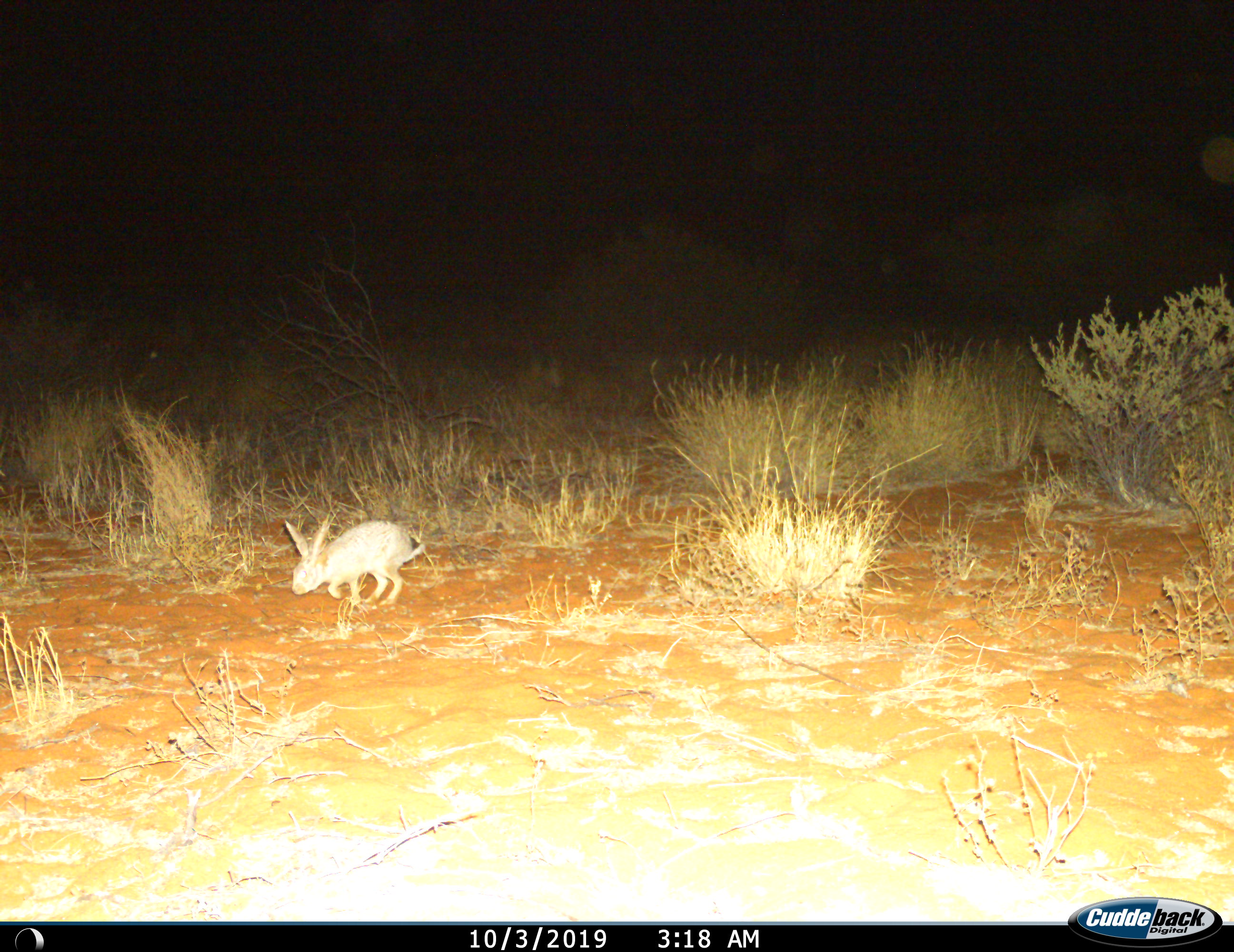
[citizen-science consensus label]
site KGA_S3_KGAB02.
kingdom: Animalia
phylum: Chordata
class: Mammalia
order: Lagomorpha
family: Leporidae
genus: Lepus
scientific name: Lepus capensis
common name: cape hare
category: harecape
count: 1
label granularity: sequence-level